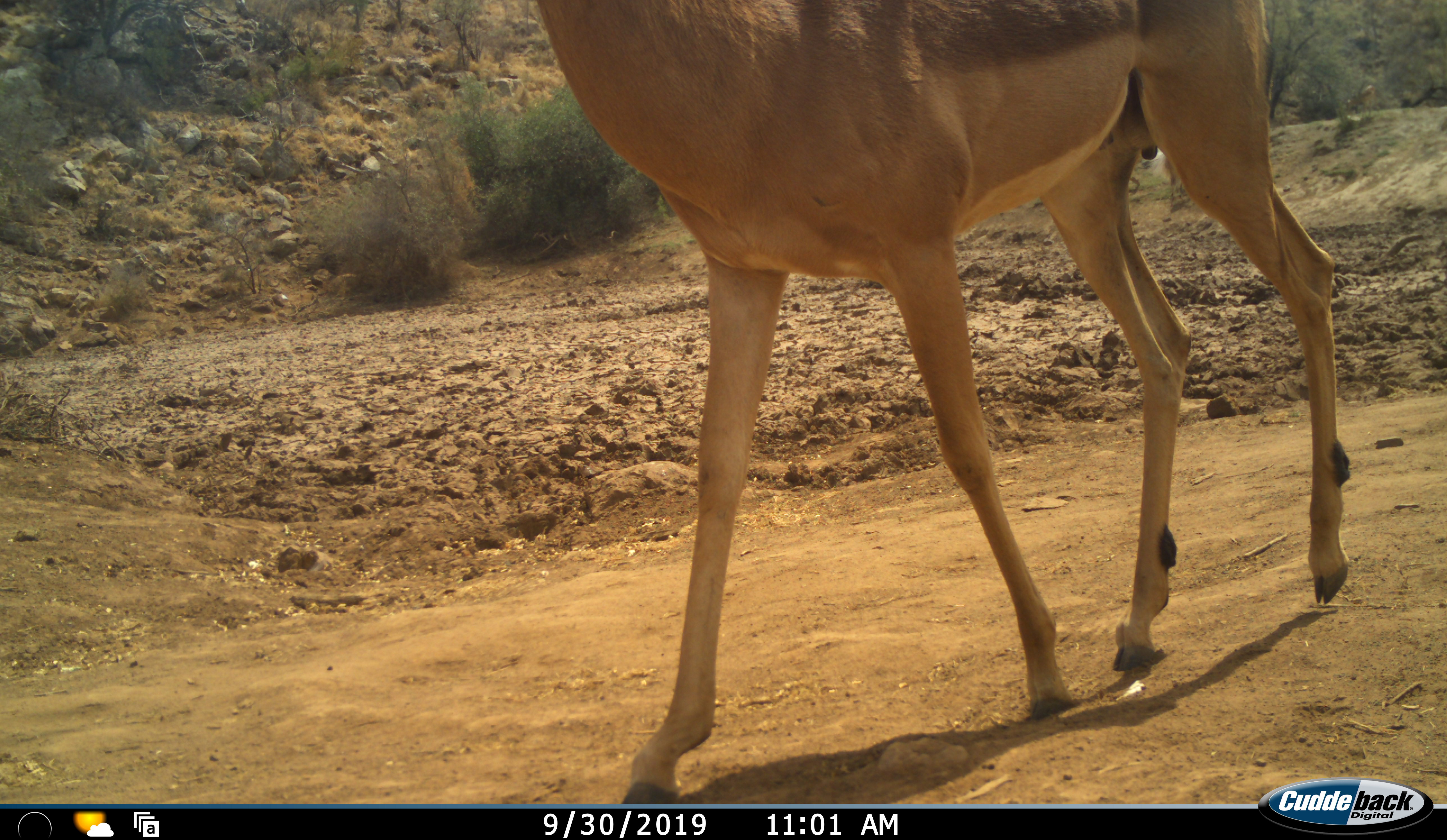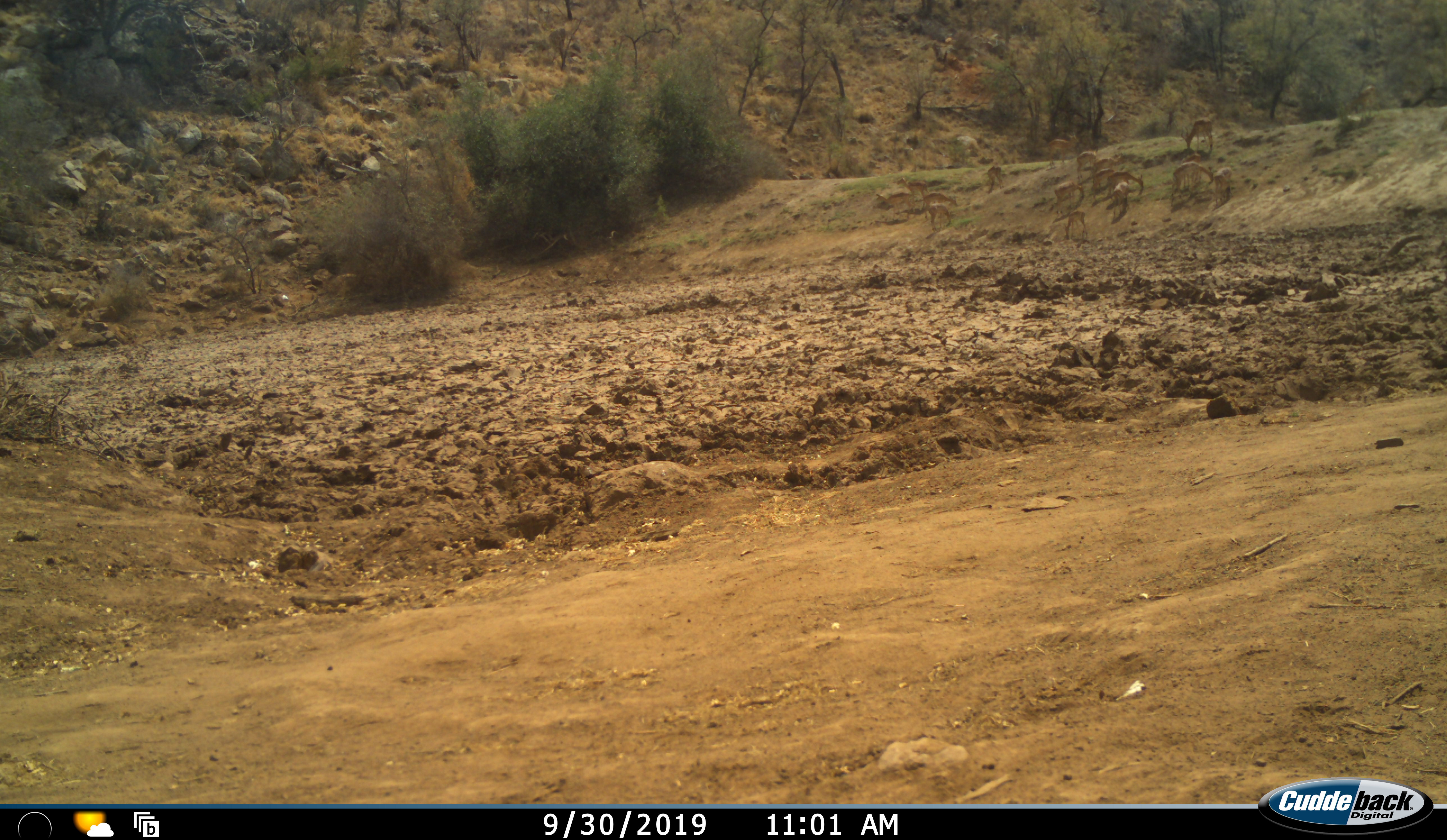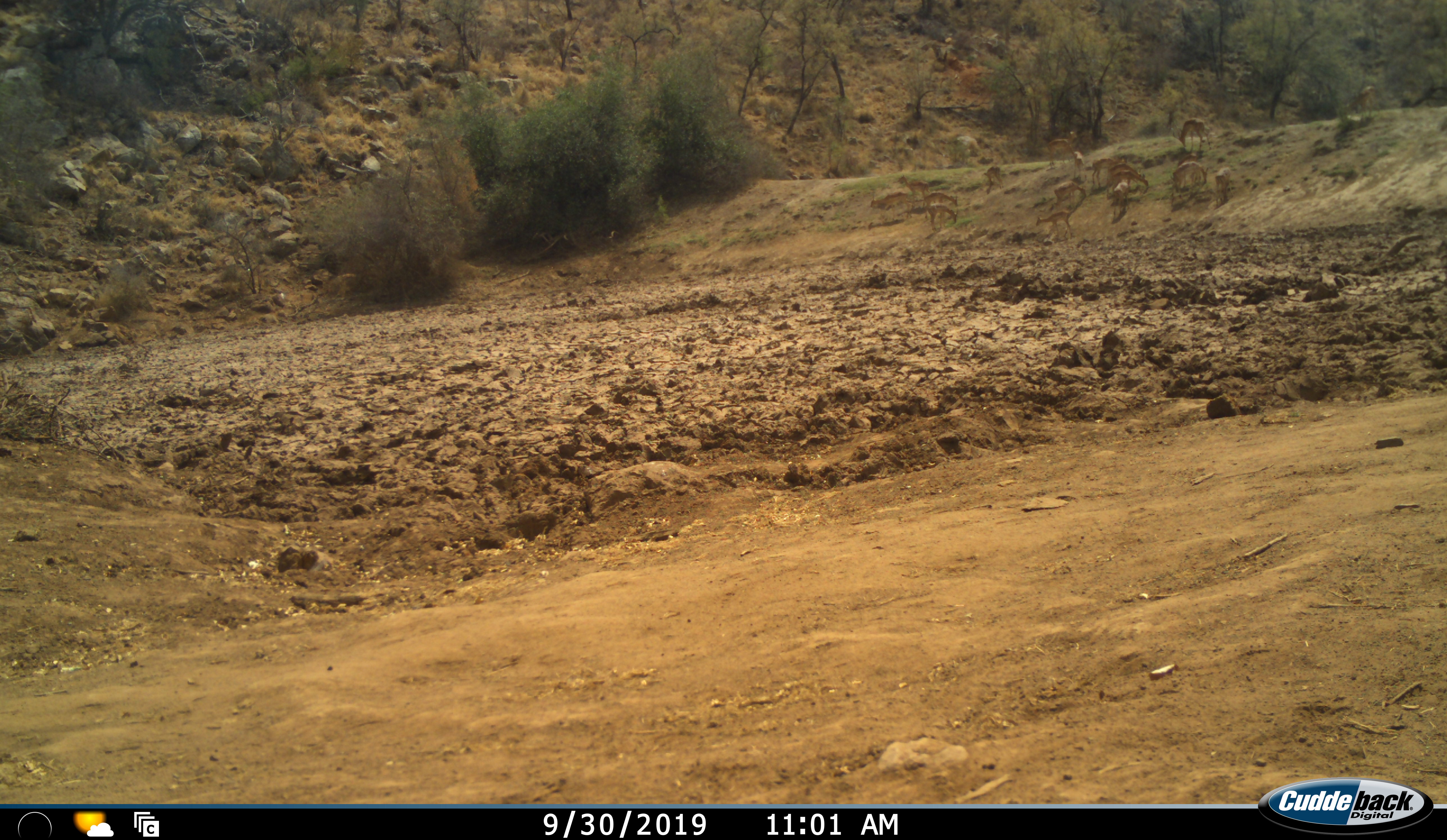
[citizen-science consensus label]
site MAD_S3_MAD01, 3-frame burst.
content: unidentified animal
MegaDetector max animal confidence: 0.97